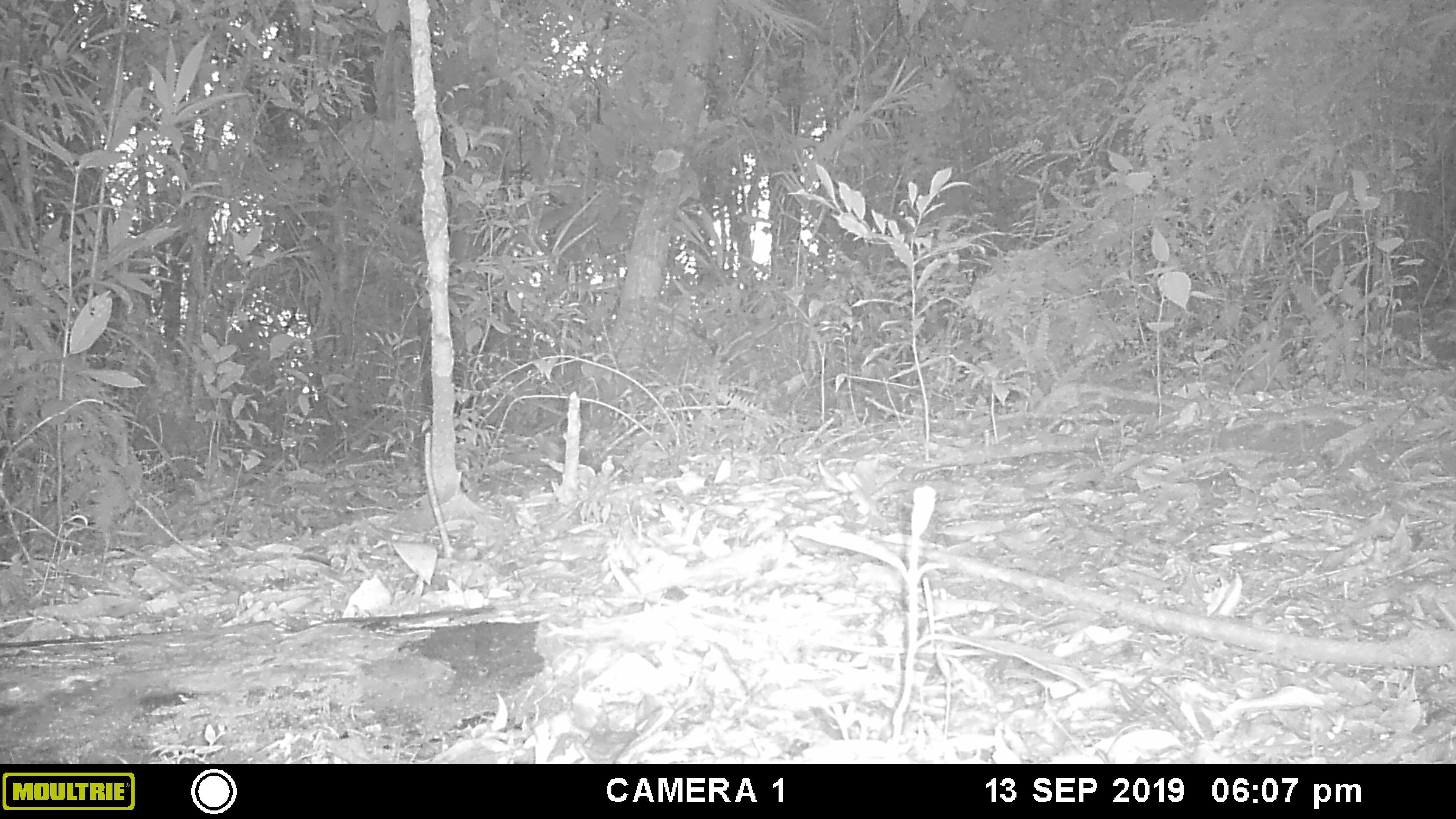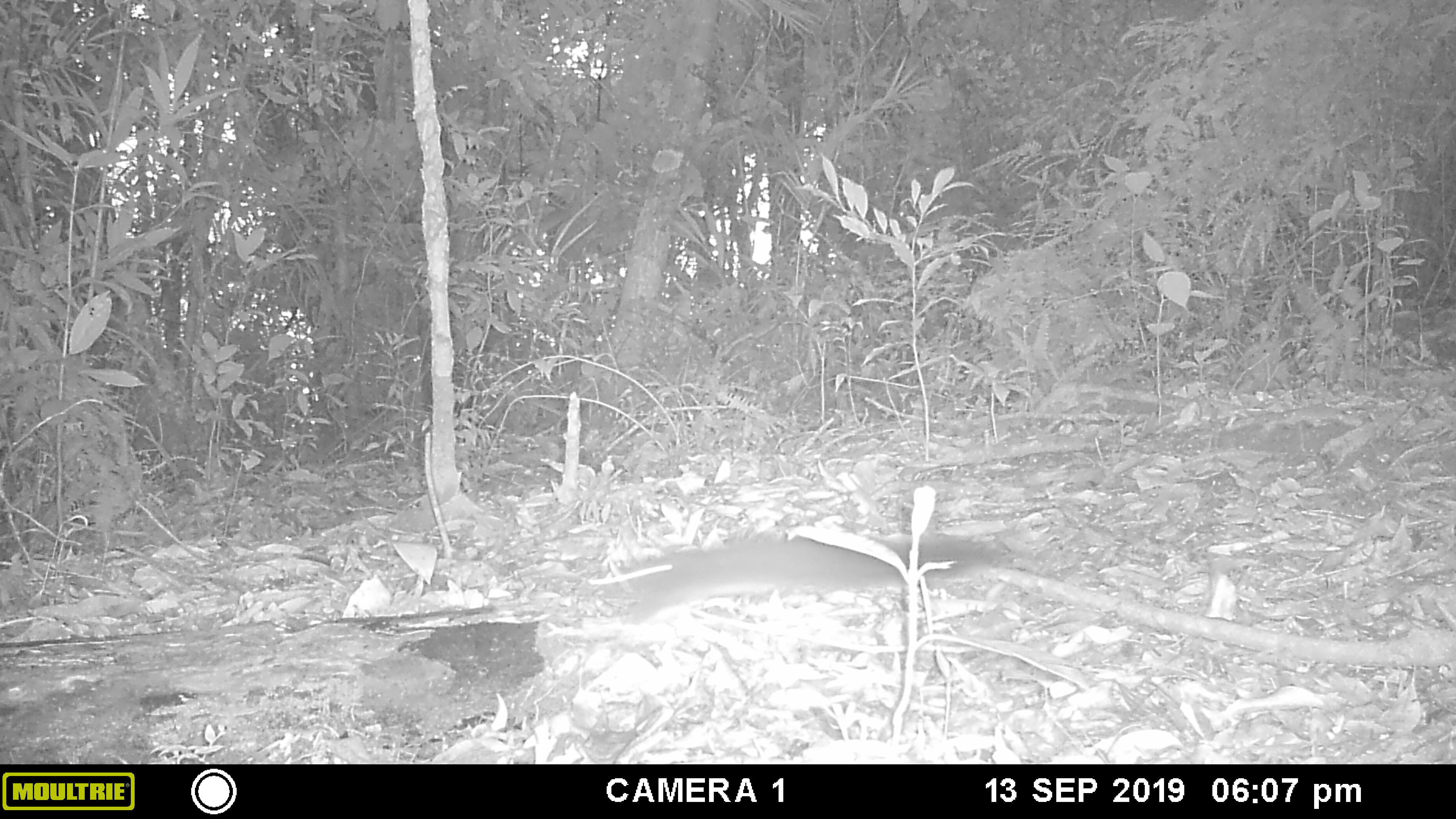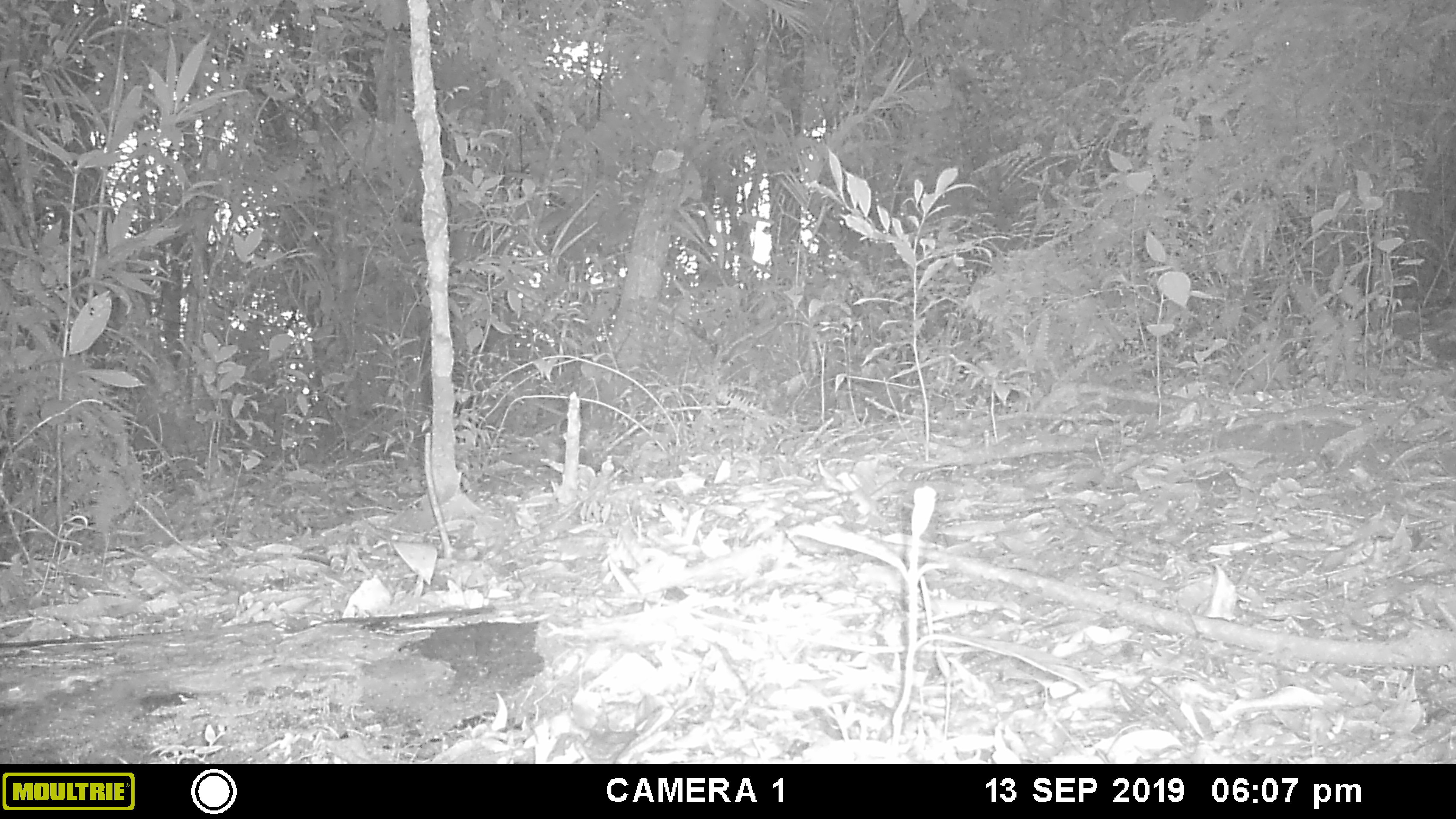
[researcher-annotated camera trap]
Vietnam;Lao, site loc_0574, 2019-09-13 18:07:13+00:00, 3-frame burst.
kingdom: Animalia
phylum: Chordata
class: Mammalia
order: Rodentia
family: Sciuridae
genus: Sciurus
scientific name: Sciurus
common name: squirrel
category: unidentified squirrel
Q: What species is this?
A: Unidentified squirrel (squirrel) (Sciurus).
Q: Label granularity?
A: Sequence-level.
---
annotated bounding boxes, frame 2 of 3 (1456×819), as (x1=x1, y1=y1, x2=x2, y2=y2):
unidentified squirrel: (x1=624, y1=527, x2=1009, y2=625)